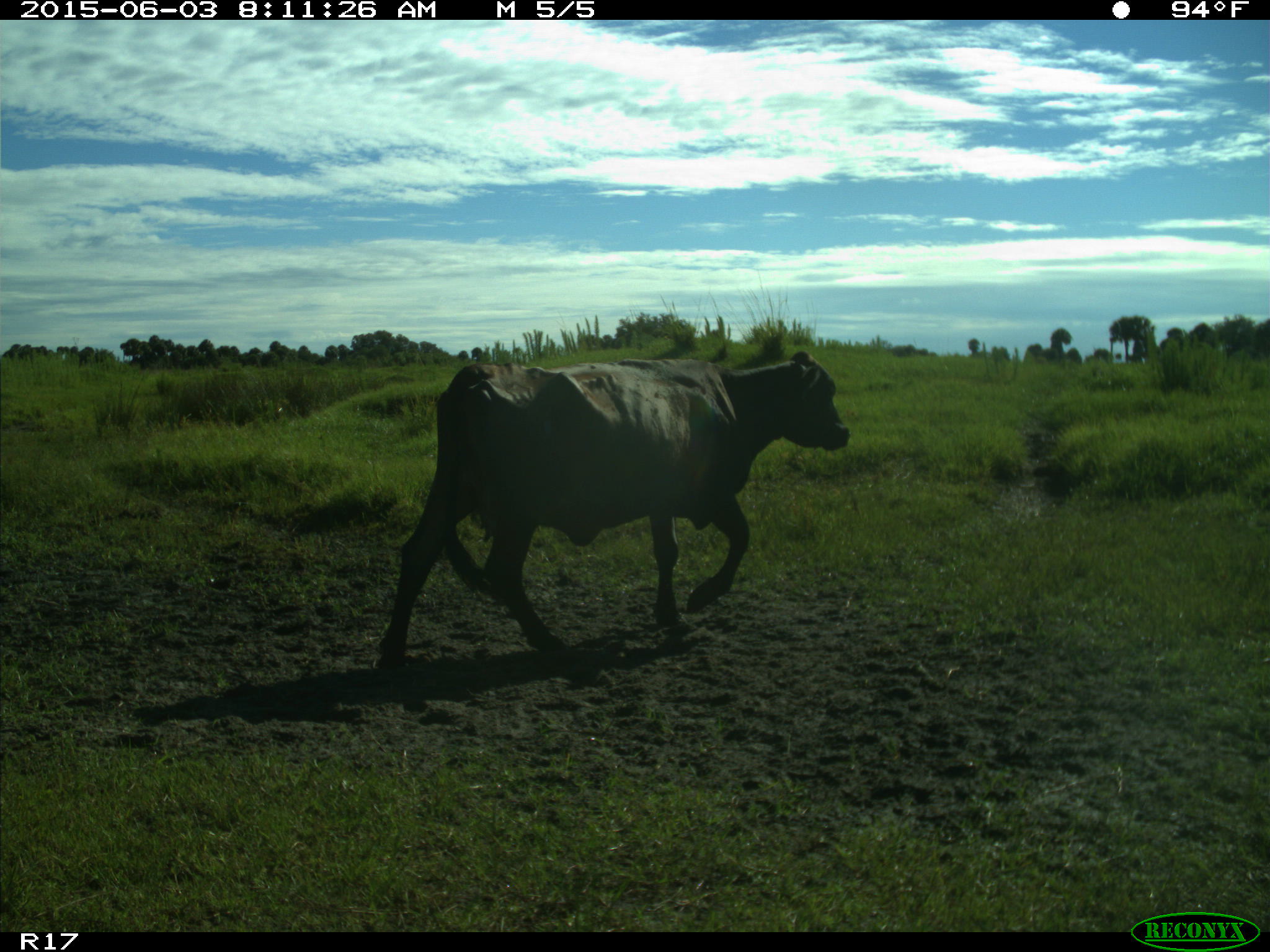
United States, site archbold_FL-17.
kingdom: Animalia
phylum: Chordata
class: Mammalia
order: Artiodactyla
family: Bovidae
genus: Bos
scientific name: Bos taurus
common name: domestic cow